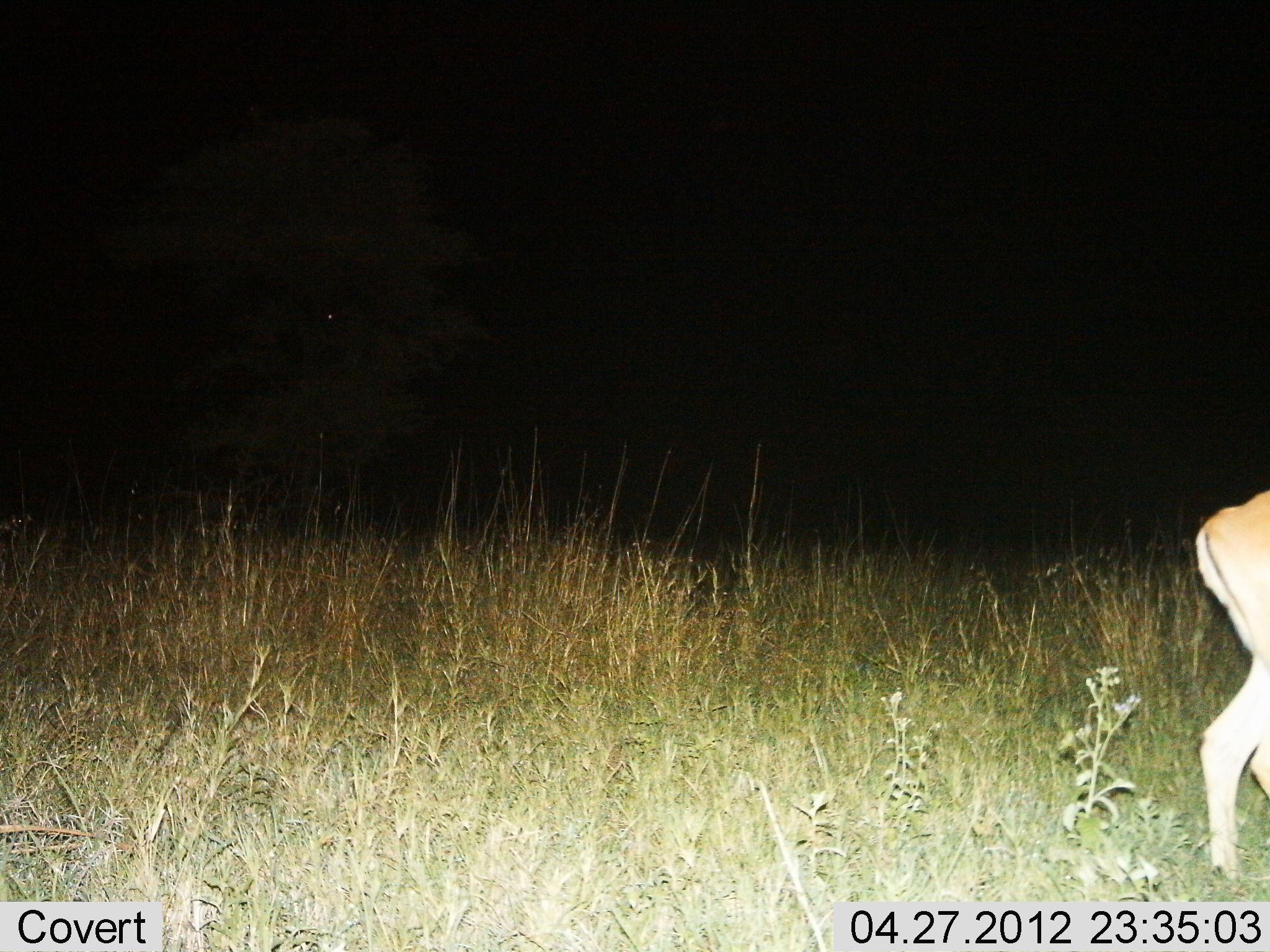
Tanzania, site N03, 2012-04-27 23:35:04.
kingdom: Animalia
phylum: Chordata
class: Mammalia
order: Artiodactyla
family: Bovidae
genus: Nanger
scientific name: Nanger granti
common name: grant's gazelle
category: gazellegrants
Gazellegrants (grant's gazelle) (Nanger granti), count 1. Behavior (volunteer vote fractions): standing 83%, resting 0%, moving 33%, interacting 0%. Young present (vote fraction): 0%. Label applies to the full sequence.